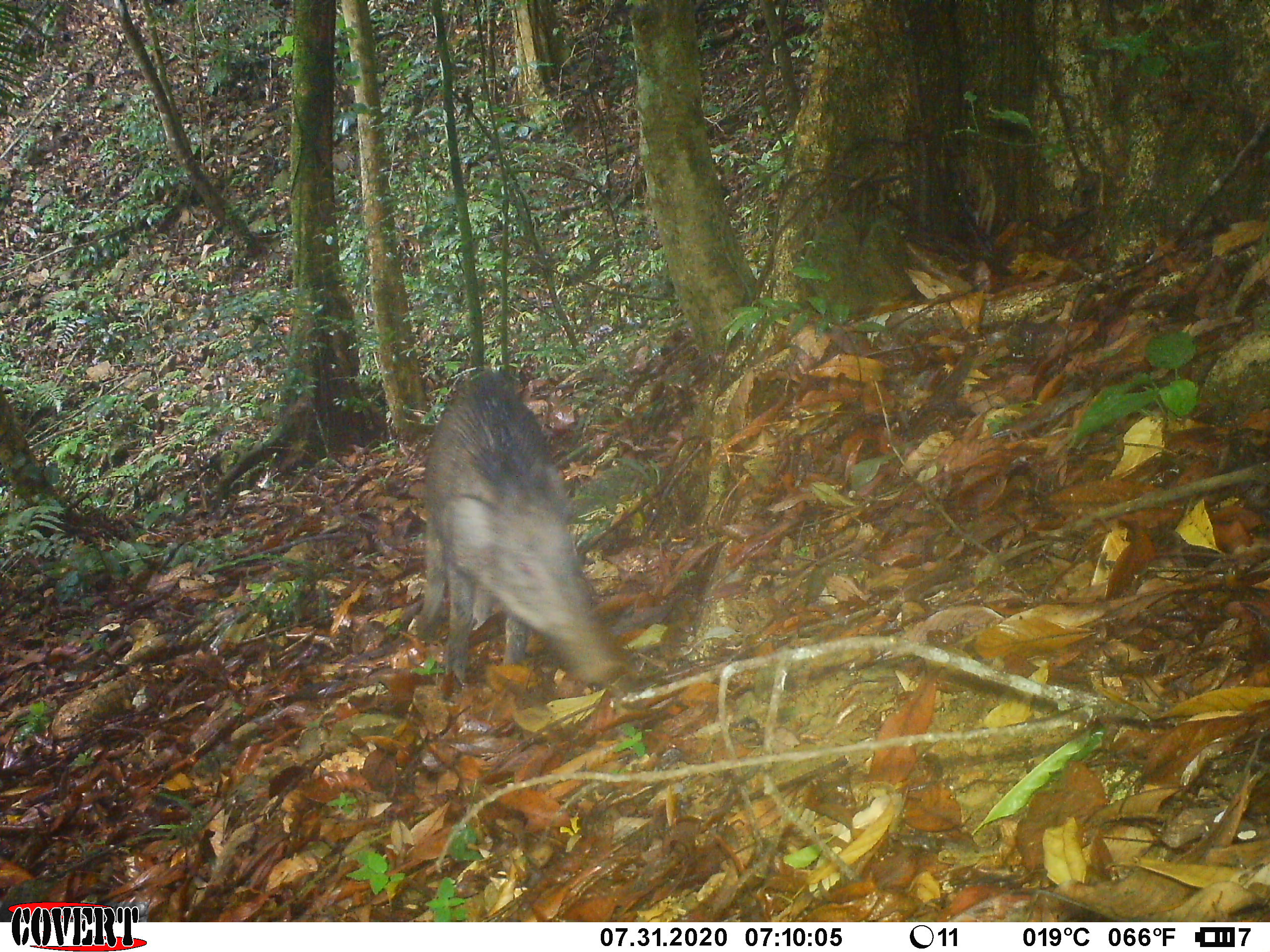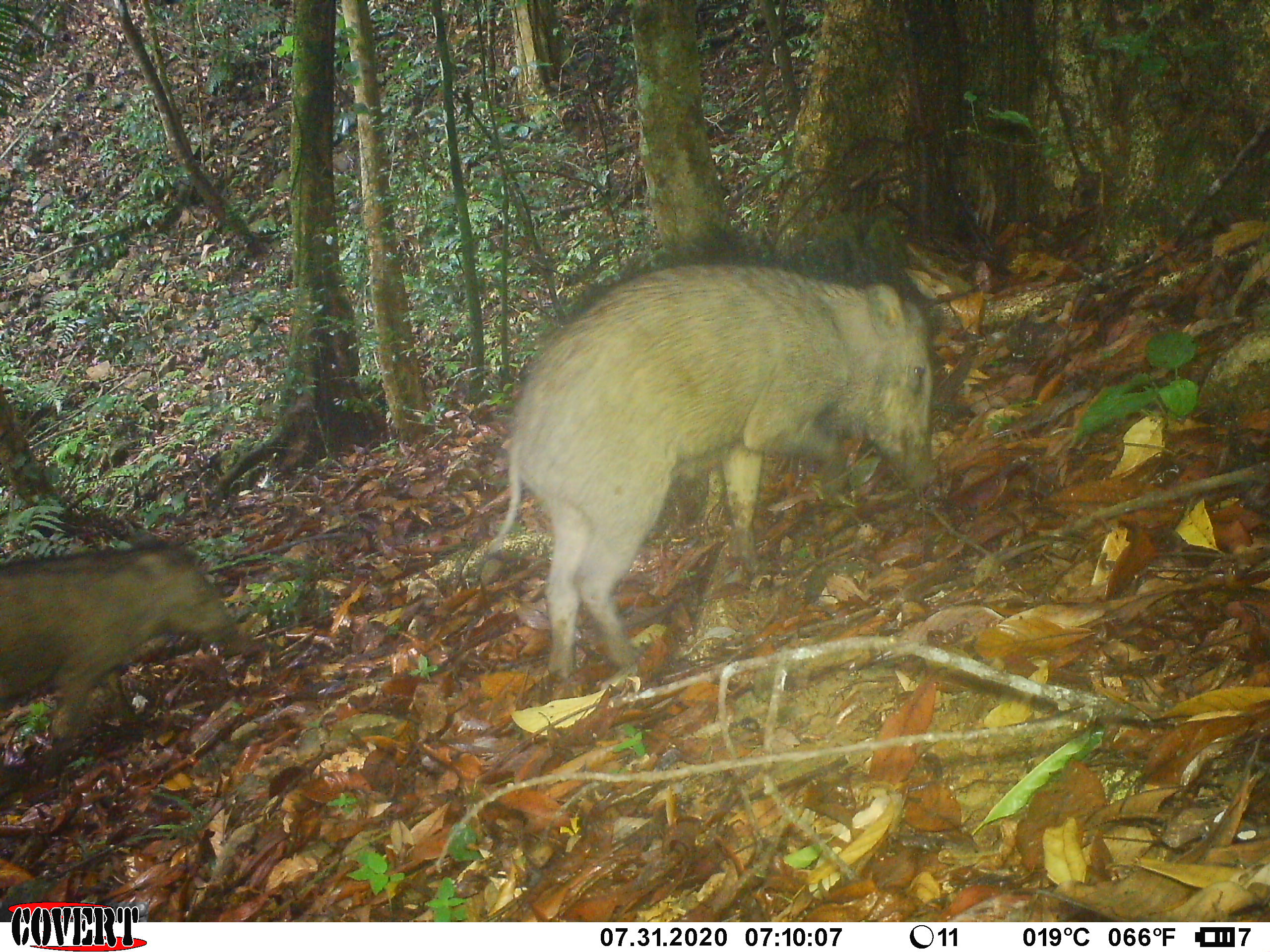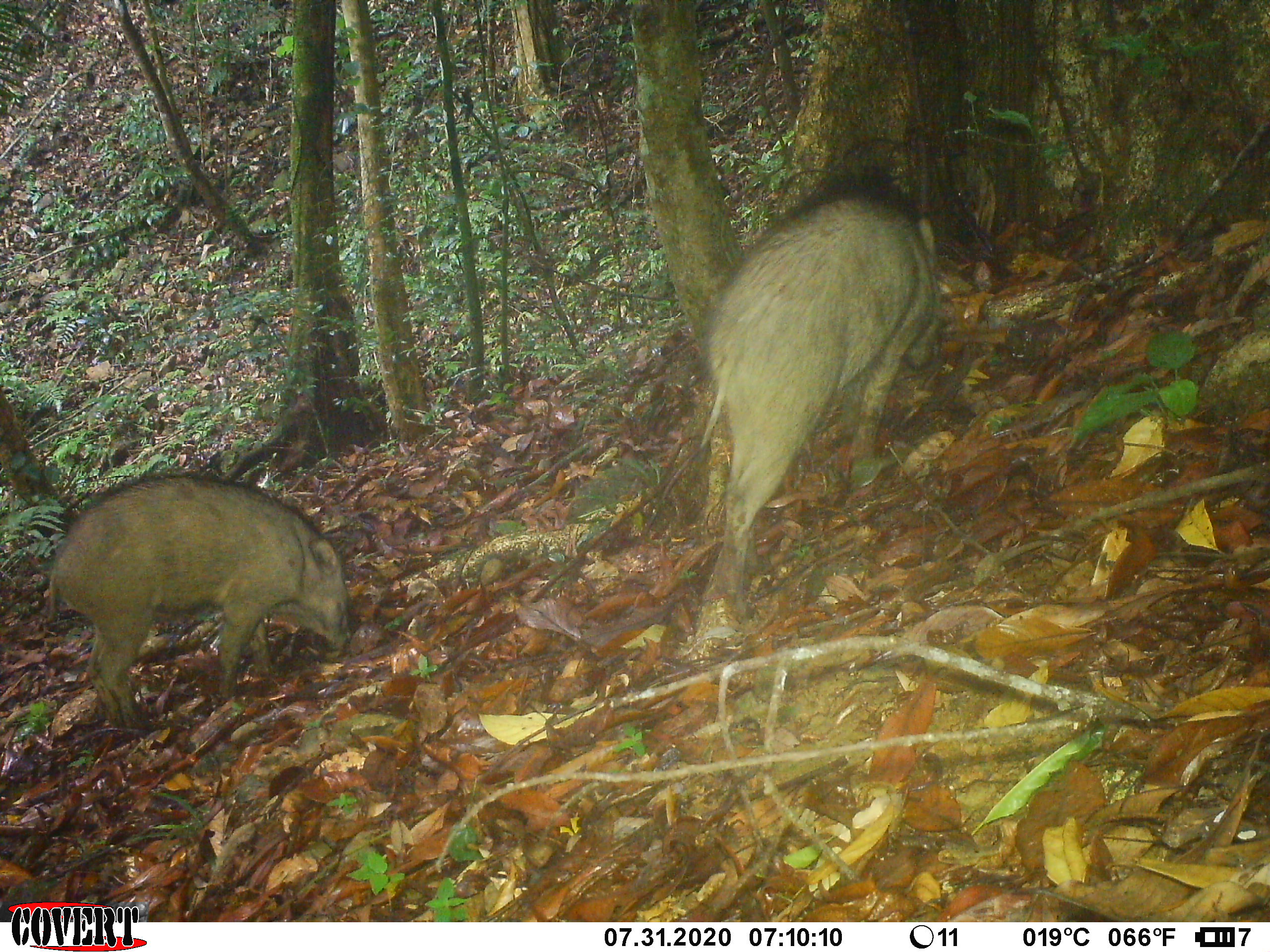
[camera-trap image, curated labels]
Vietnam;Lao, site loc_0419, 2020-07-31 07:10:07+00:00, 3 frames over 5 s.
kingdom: Animalia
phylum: Chordata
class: Mammalia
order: Artiodactyla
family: Suidae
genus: Sus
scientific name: Sus scrofa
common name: eurasian wild pig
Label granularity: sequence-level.